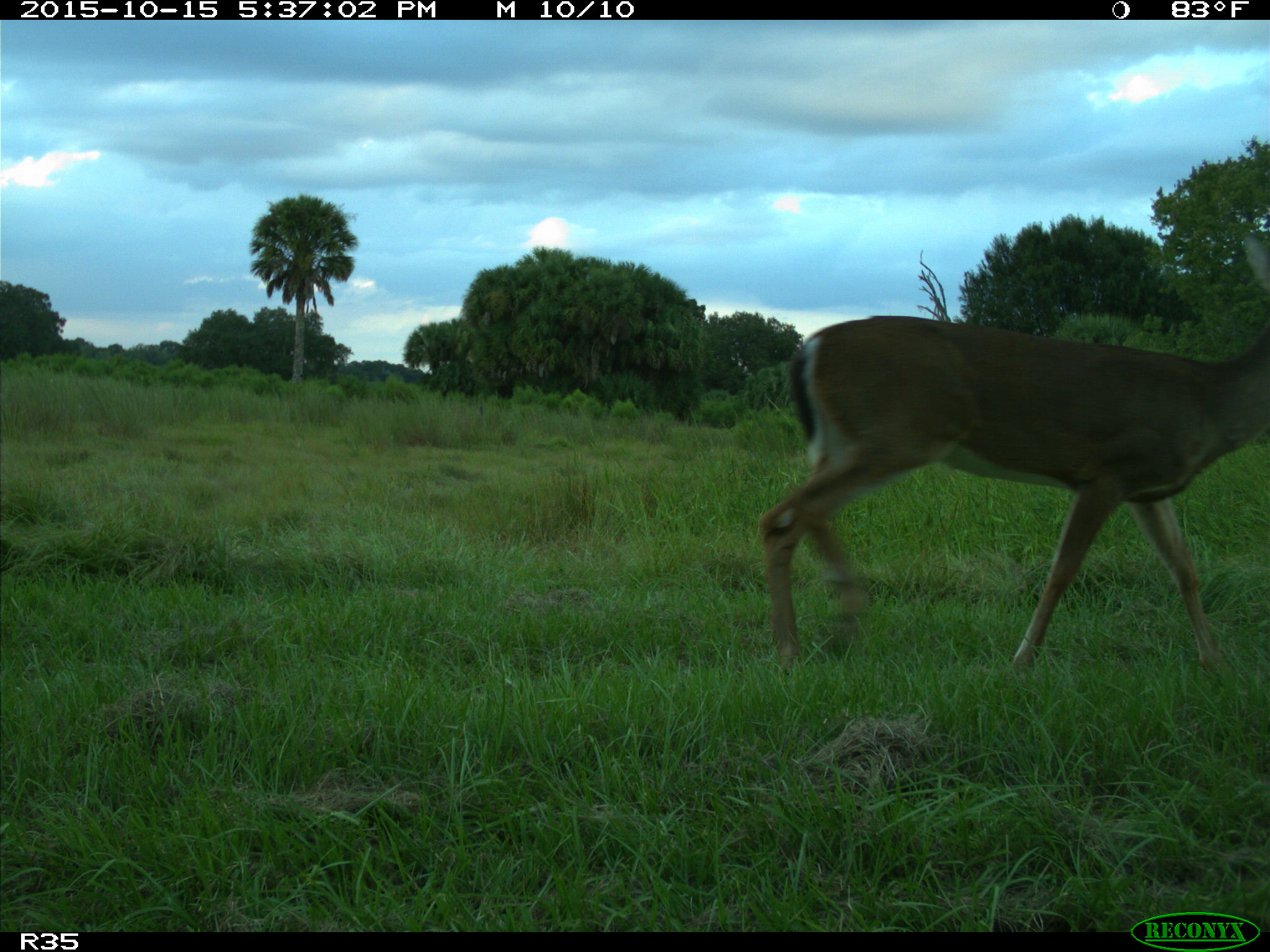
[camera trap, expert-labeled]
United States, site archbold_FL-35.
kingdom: Animalia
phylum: Chordata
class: Mammalia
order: Artiodactyla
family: Cervidae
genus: Odocoileus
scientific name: Odocoileus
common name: deer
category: unidentified deer